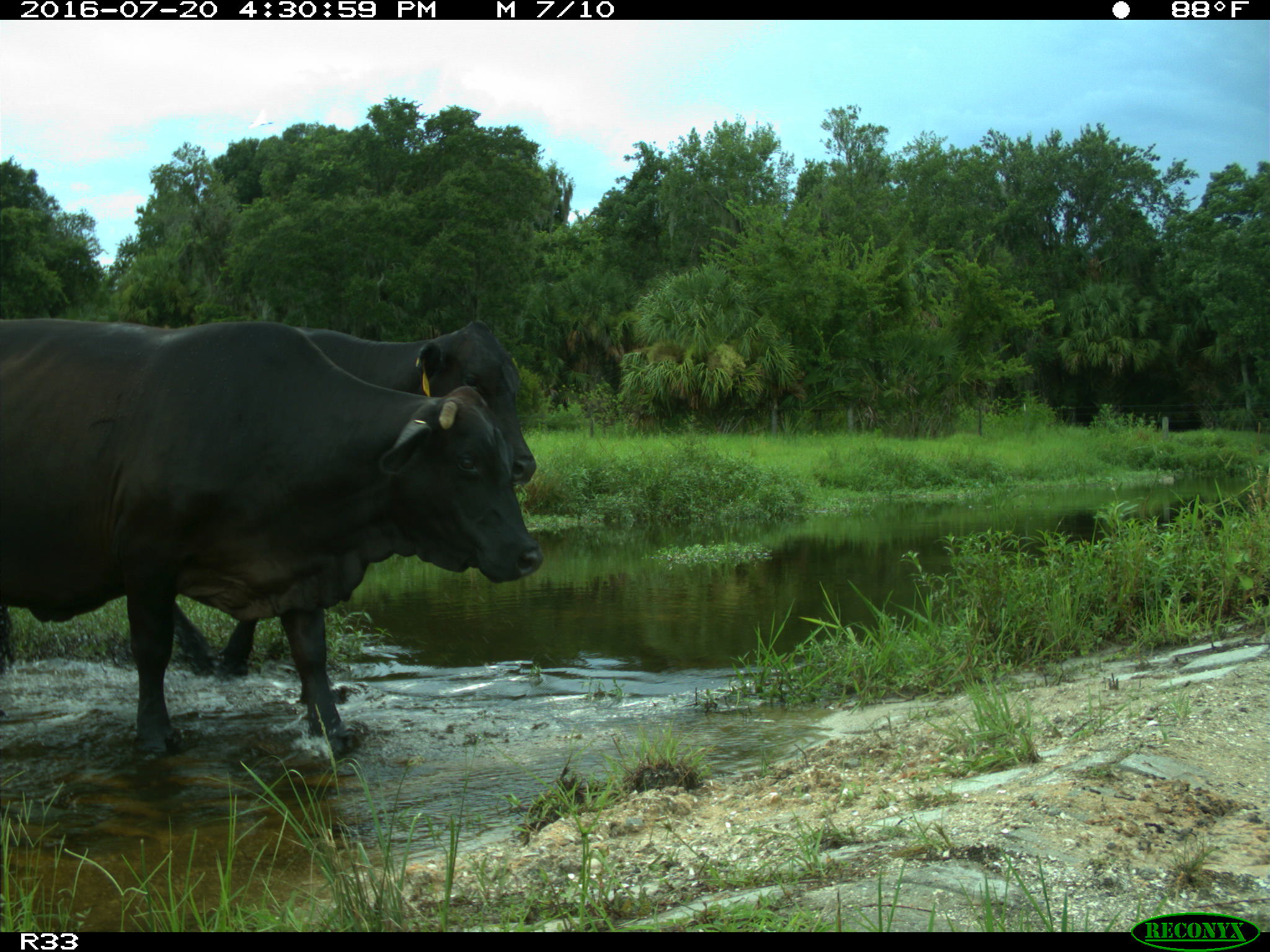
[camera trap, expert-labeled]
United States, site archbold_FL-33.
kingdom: Animalia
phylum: Chordata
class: Mammalia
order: Artiodactyla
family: Bovidae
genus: Bos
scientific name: Bos taurus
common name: domestic cow